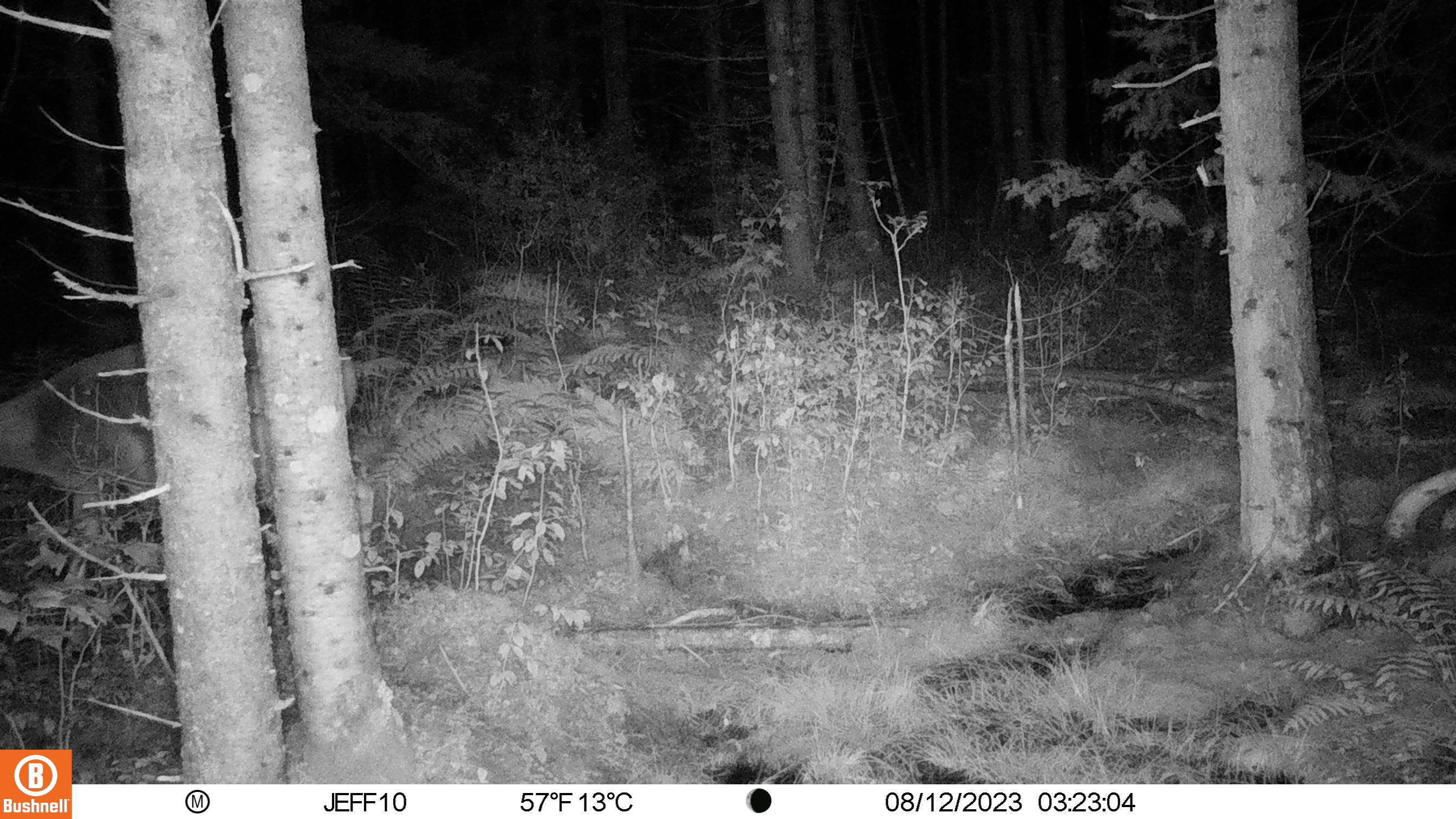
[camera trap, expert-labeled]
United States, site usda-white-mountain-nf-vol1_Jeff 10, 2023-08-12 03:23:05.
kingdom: Animalia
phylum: Chordata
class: Mammalia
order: Artiodactyla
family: Cervidae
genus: Odocoileus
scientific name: Odocoileus virginianus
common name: white-tailed deer